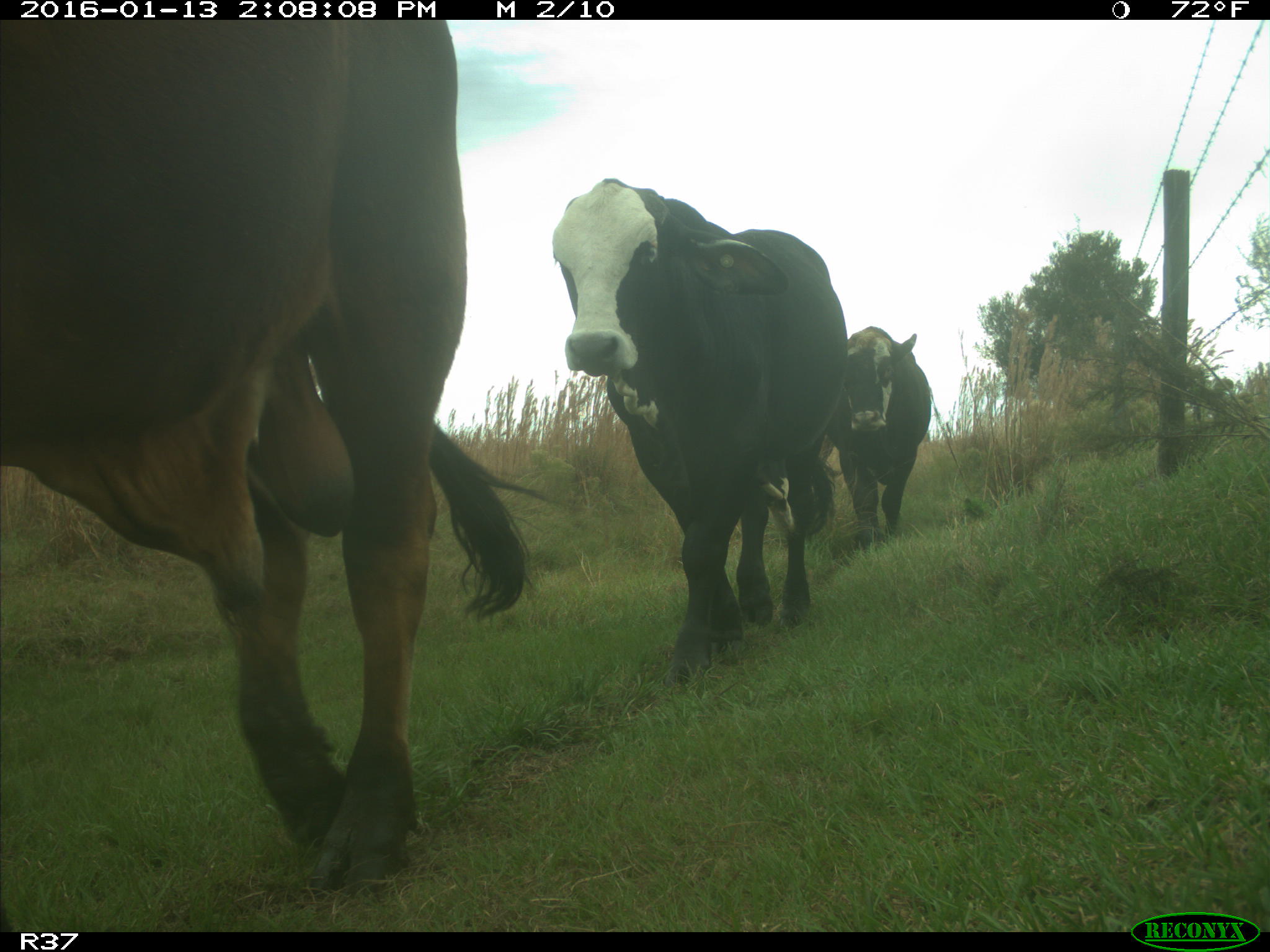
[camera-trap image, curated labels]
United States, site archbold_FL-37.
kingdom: Animalia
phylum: Chordata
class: Mammalia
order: Artiodactyla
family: Bovidae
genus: Bos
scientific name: Bos taurus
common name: domestic cow